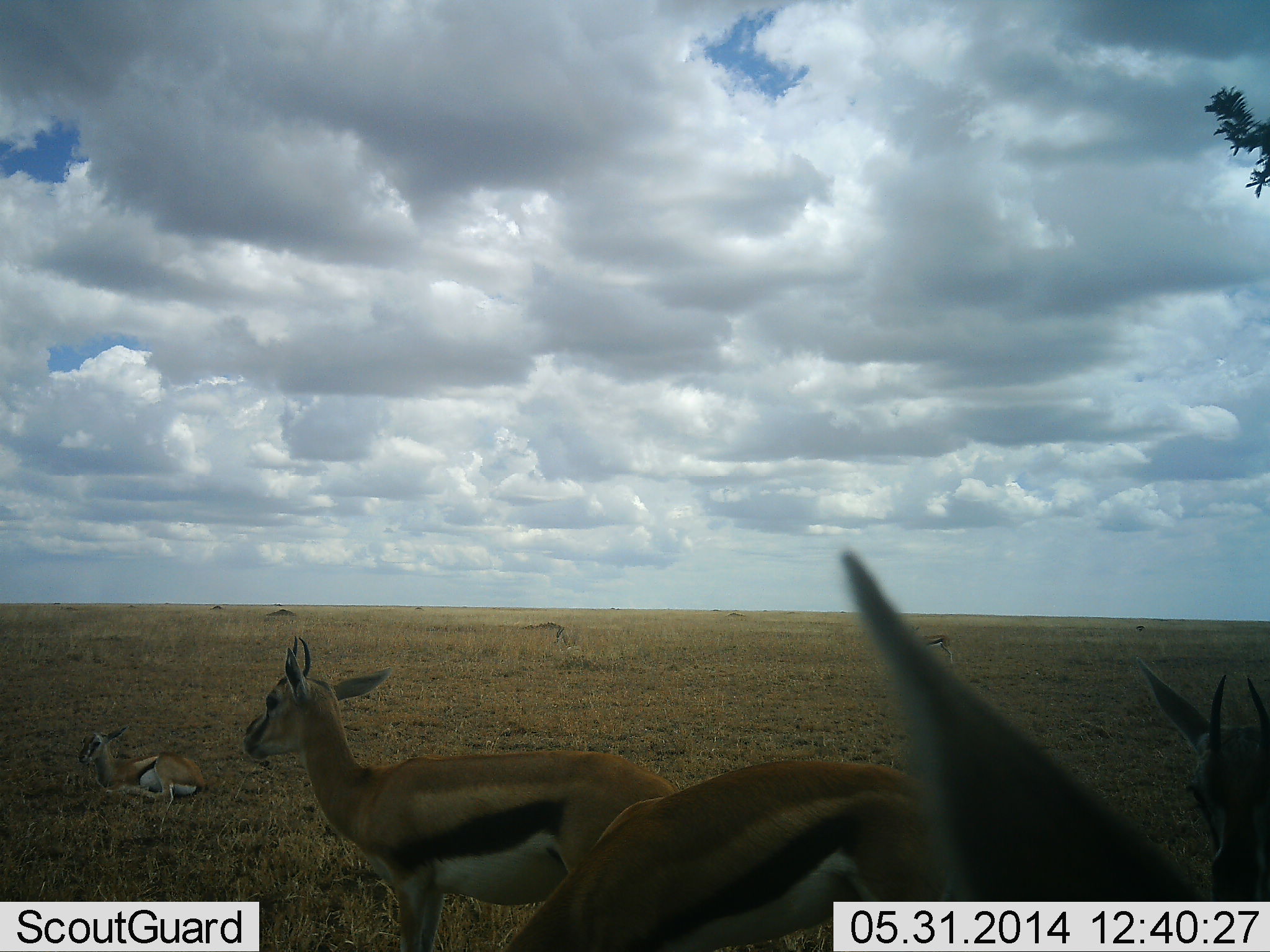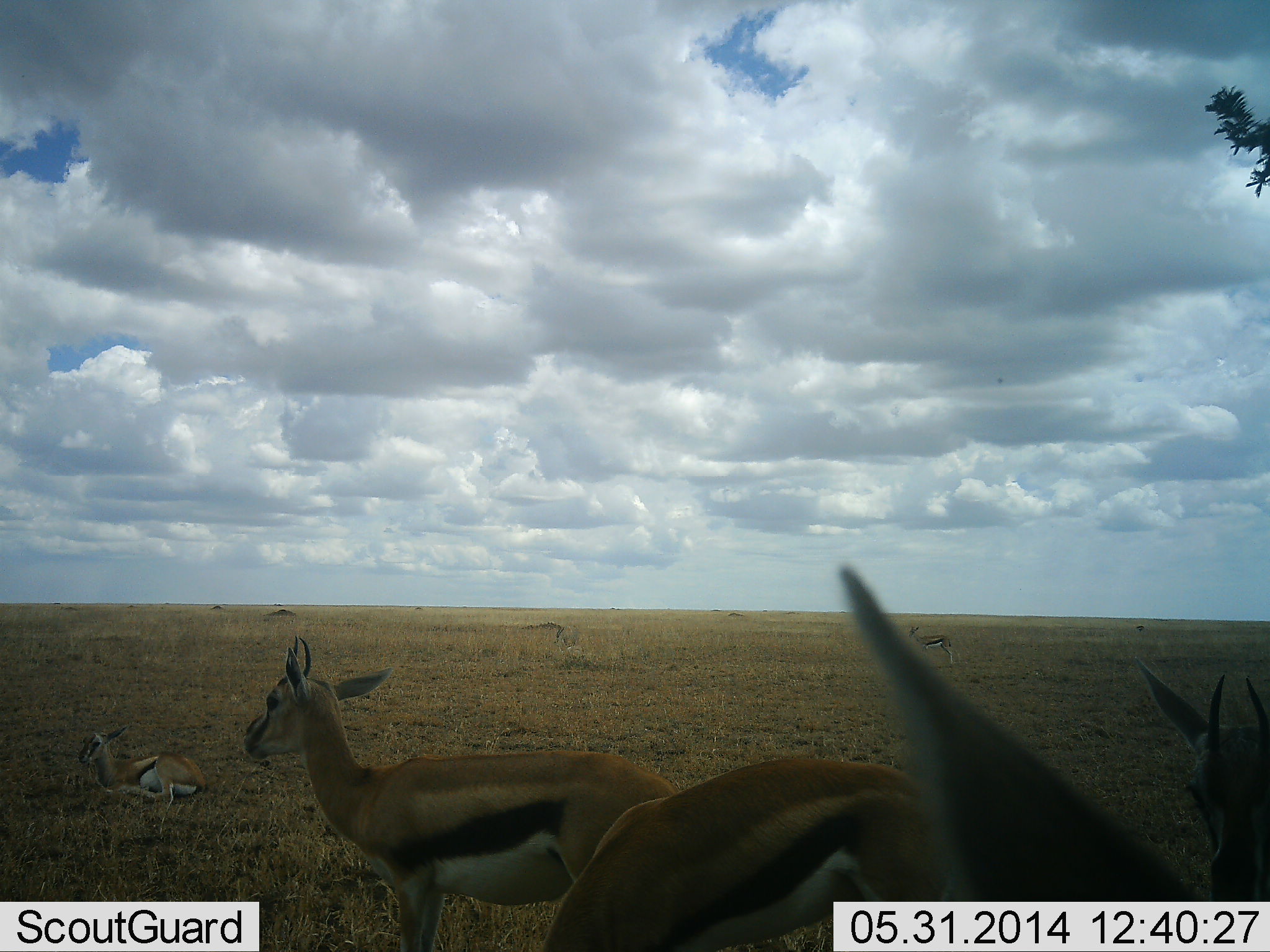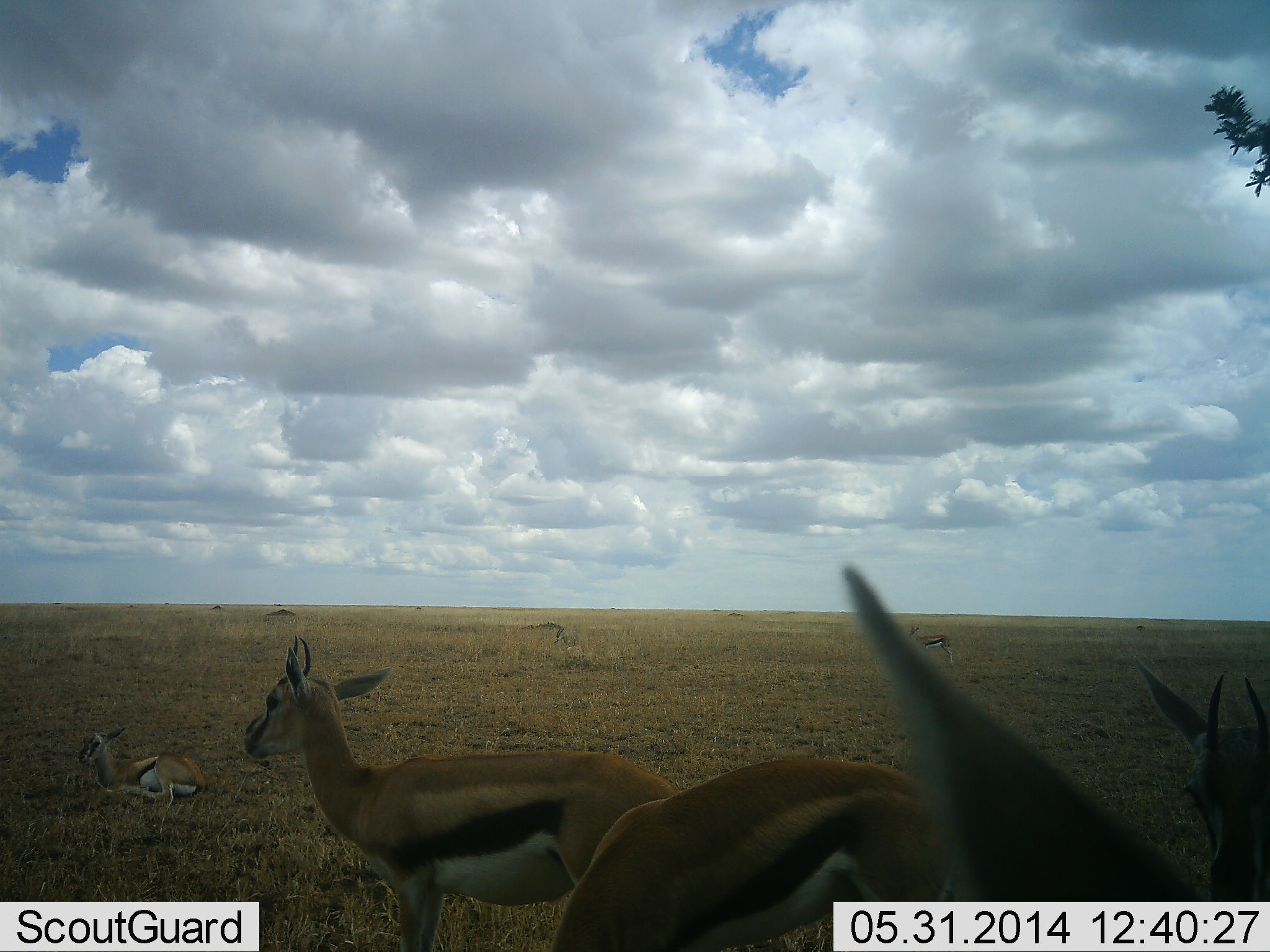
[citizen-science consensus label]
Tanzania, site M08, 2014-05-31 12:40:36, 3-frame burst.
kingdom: Animalia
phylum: Chordata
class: Mammalia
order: Artiodactyla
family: Bovidae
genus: Eudorcas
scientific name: Eudorcas thomsonii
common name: thomson's gazelle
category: gazellethomsons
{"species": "gazellethomsons (thomson's gazelle) (Eudorcas thomsonii)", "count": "5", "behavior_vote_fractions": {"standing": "84%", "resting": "84%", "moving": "9%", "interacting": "0%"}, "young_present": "14%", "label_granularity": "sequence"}